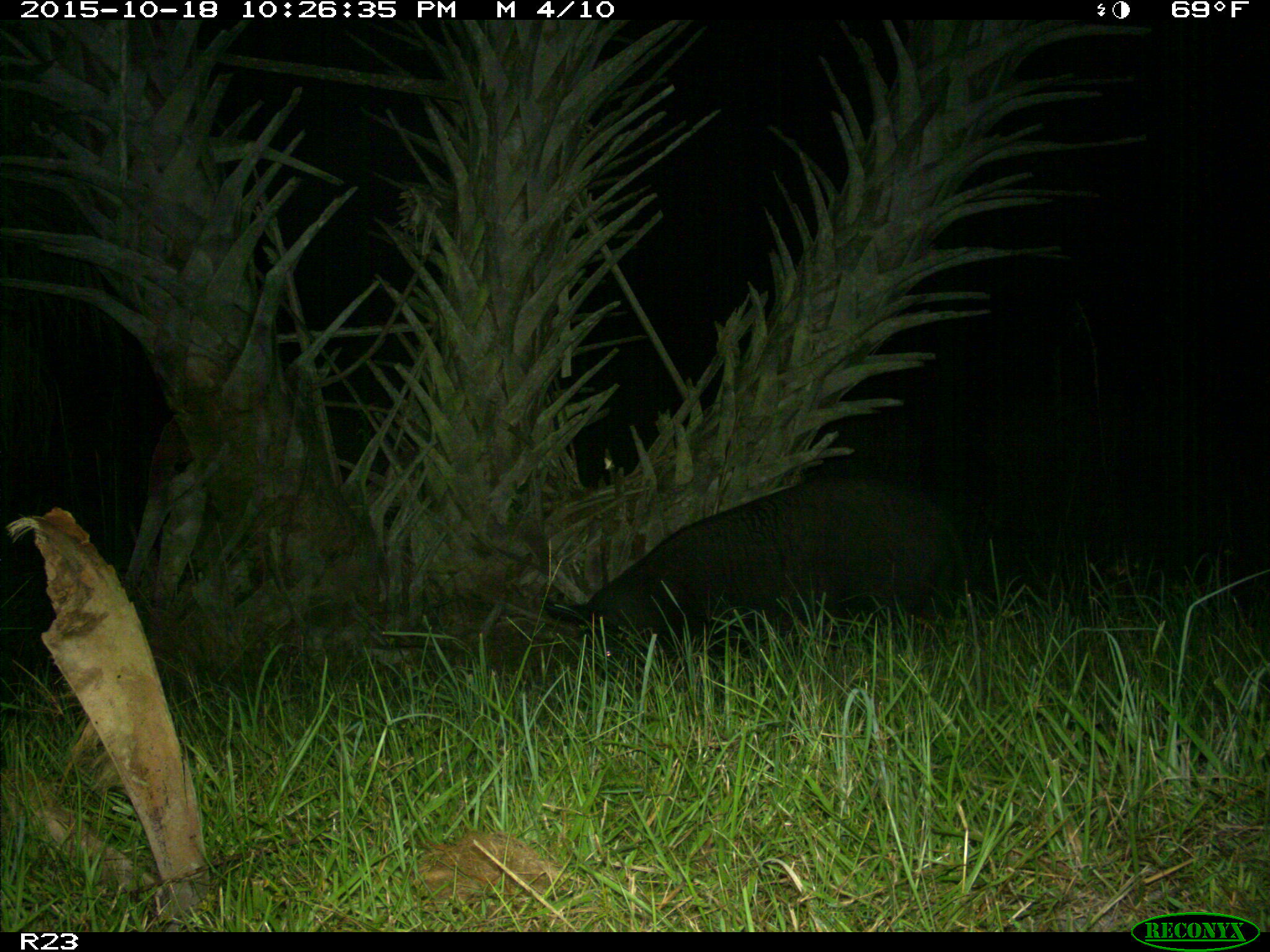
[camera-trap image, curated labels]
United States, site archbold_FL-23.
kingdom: Animalia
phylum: Chordata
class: Mammalia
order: Artiodactyla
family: Suidae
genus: Sus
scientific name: Sus scrofa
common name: wild boar